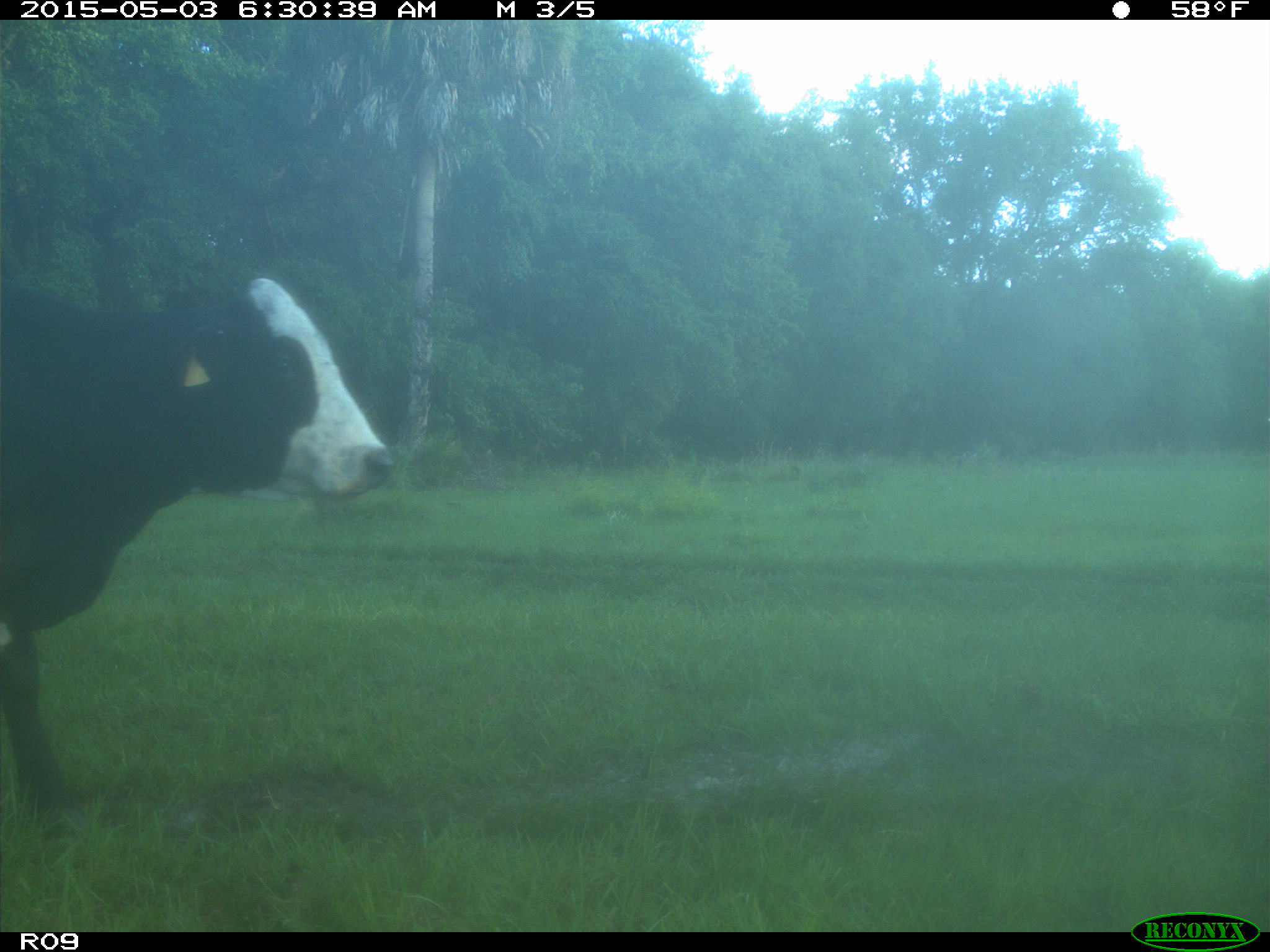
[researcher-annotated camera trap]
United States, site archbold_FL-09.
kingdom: Animalia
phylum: Chordata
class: Mammalia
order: Artiodactyla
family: Bovidae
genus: Bos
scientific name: Bos taurus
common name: domestic cow